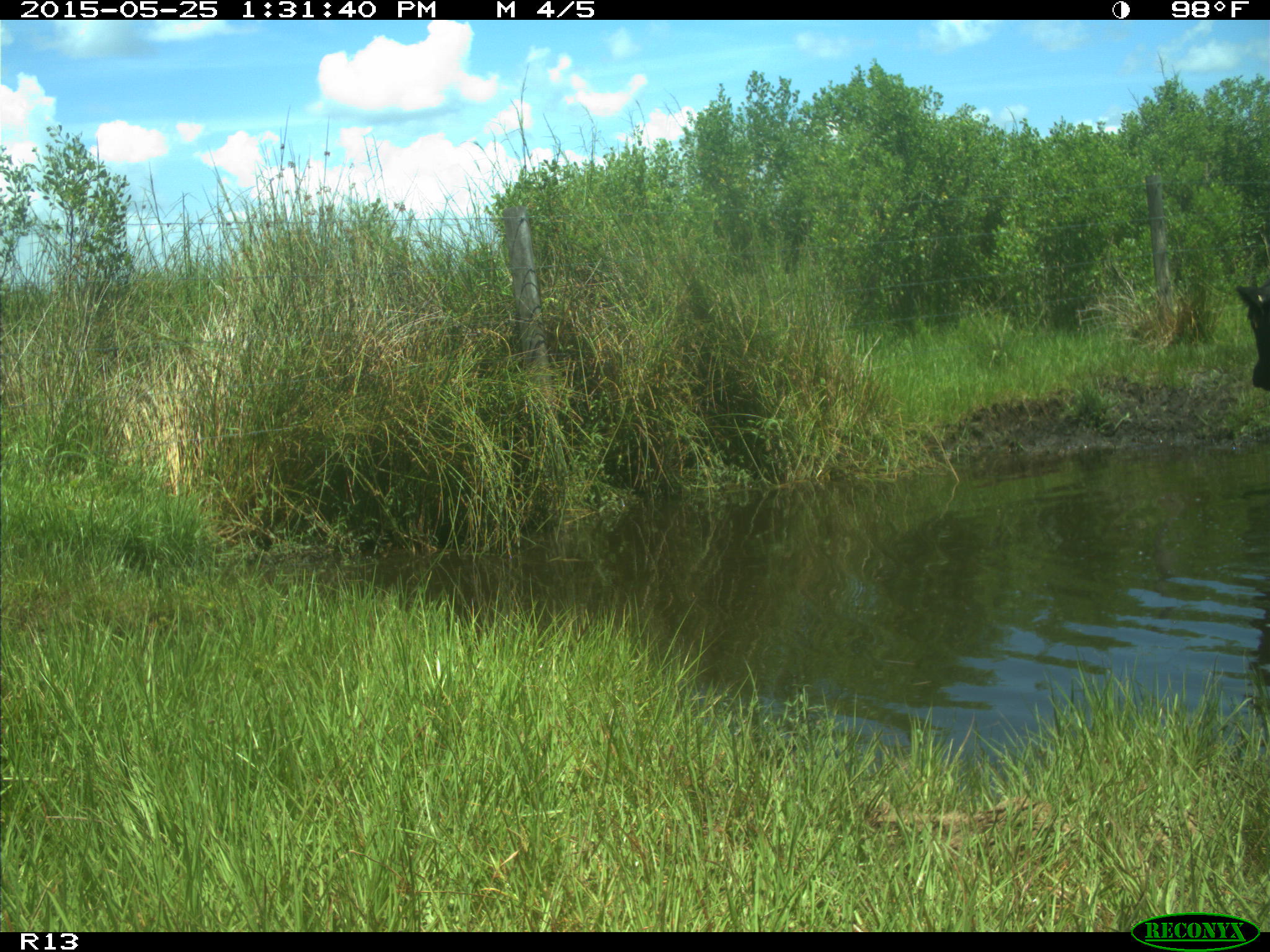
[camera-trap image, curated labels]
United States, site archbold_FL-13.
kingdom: Animalia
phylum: Chordata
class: Mammalia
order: Artiodactyla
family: Bovidae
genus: Bos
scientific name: Bos taurus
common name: domestic cow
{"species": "Bos taurus (domestic cow)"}